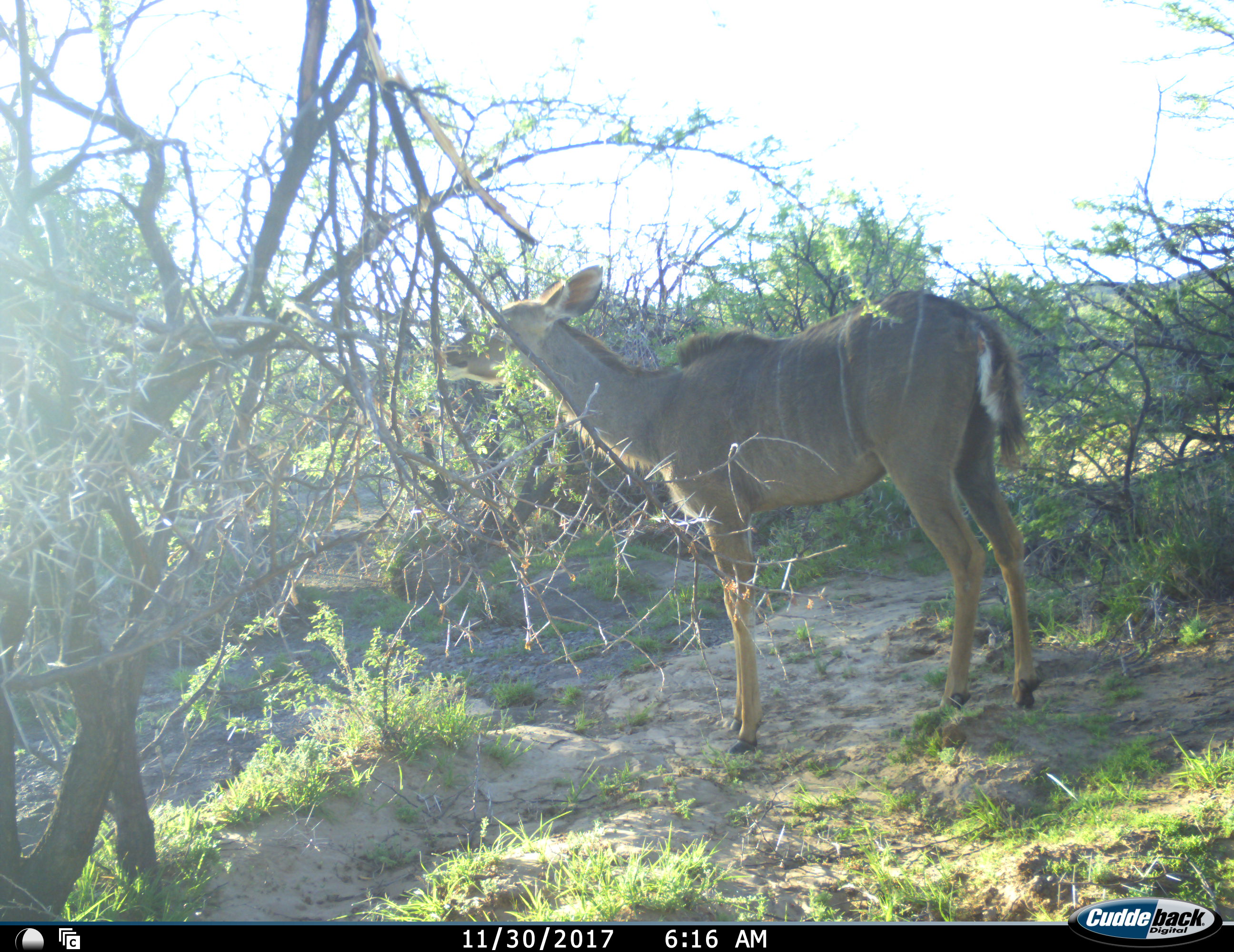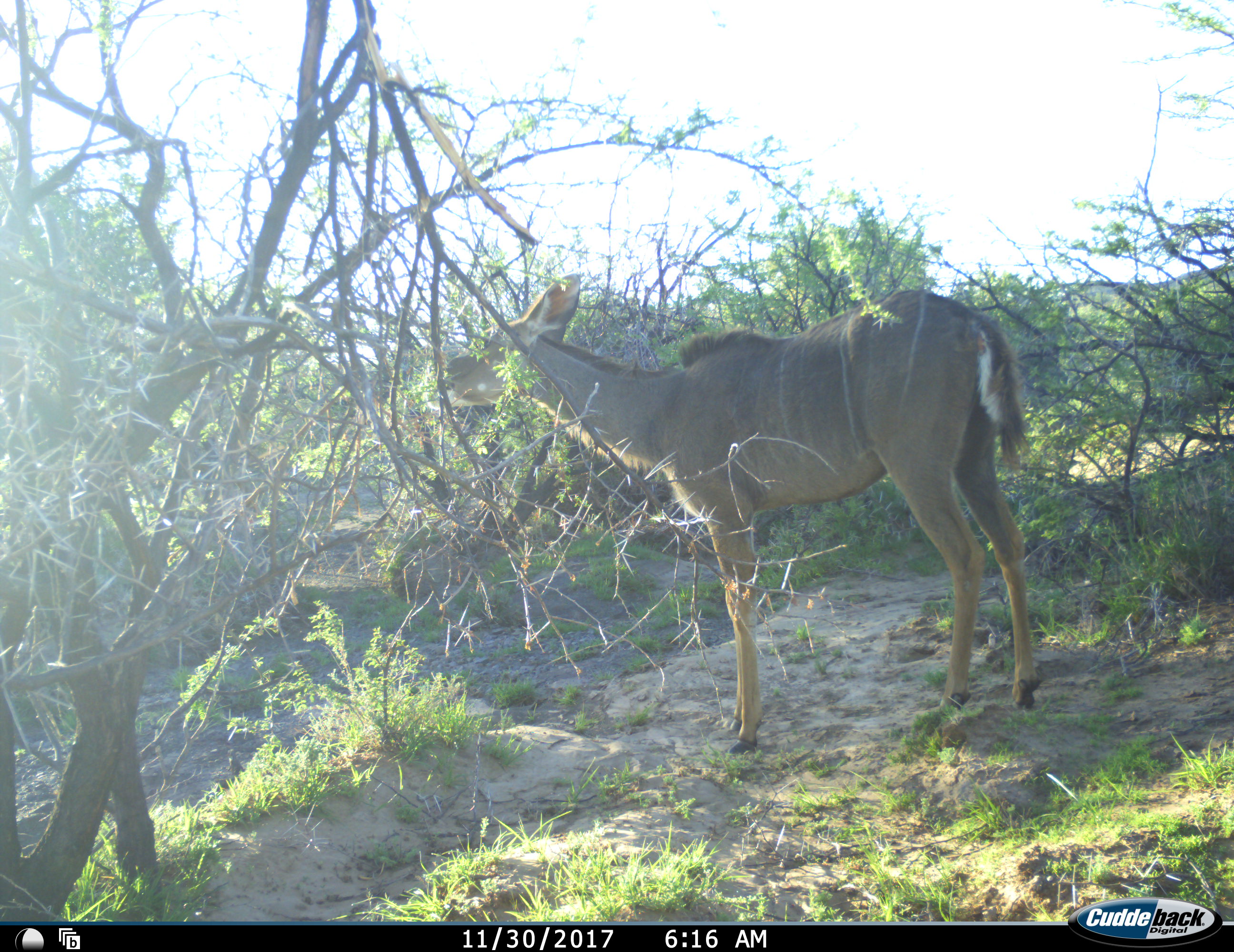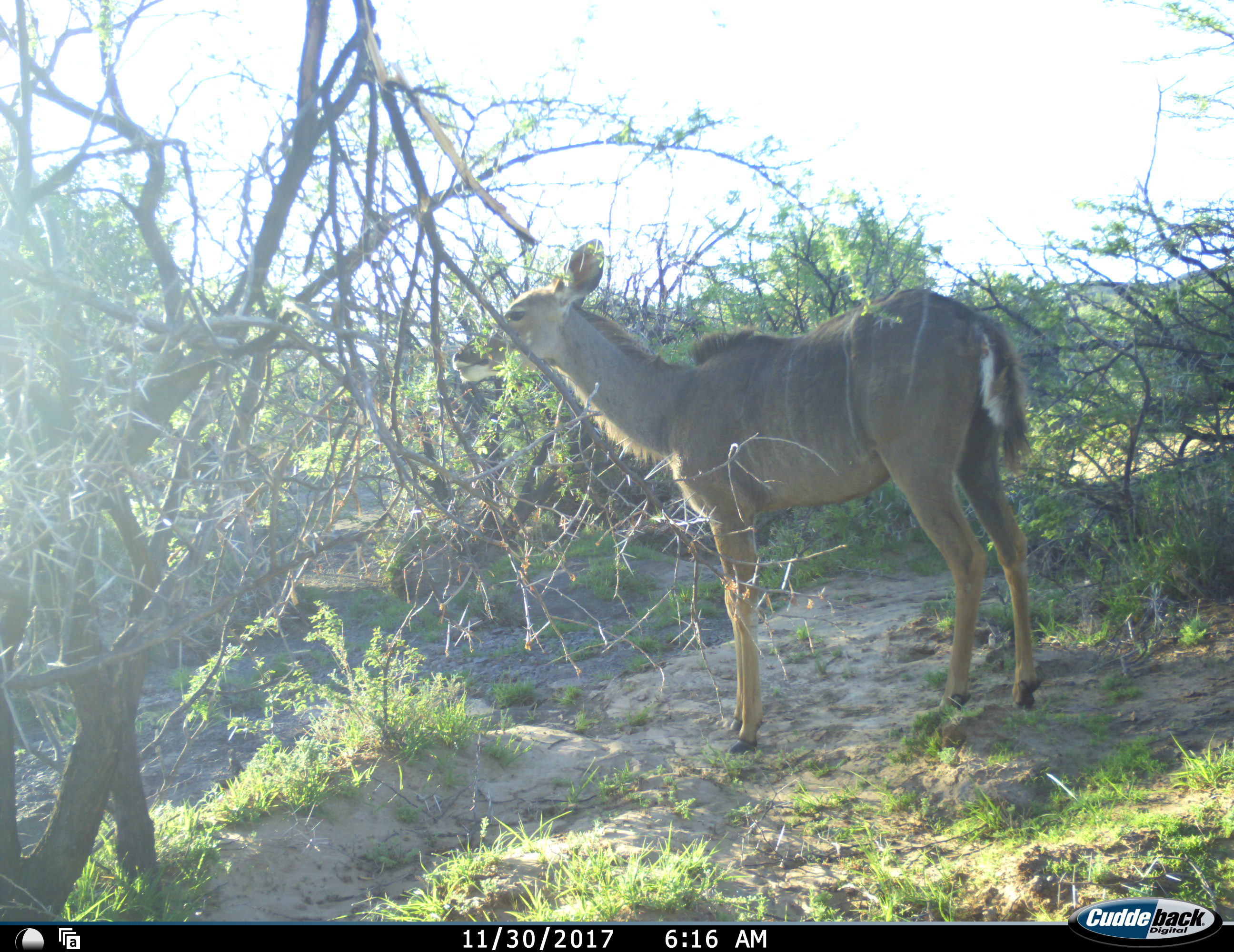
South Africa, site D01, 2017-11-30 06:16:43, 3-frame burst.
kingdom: Animalia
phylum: Chordata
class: Mammalia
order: Artiodactyla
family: Bovidae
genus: Tragelaphus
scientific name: Tragelaphus strepsiceros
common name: greater kudu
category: kudu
Kudu (greater kudu) (Tragelaphus strepsiceros), count 1. Behavior (volunteer vote fractions): standing 22%, resting 0%, moving 11%, interacting 0%. Young present (vote fraction): 0%. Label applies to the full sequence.